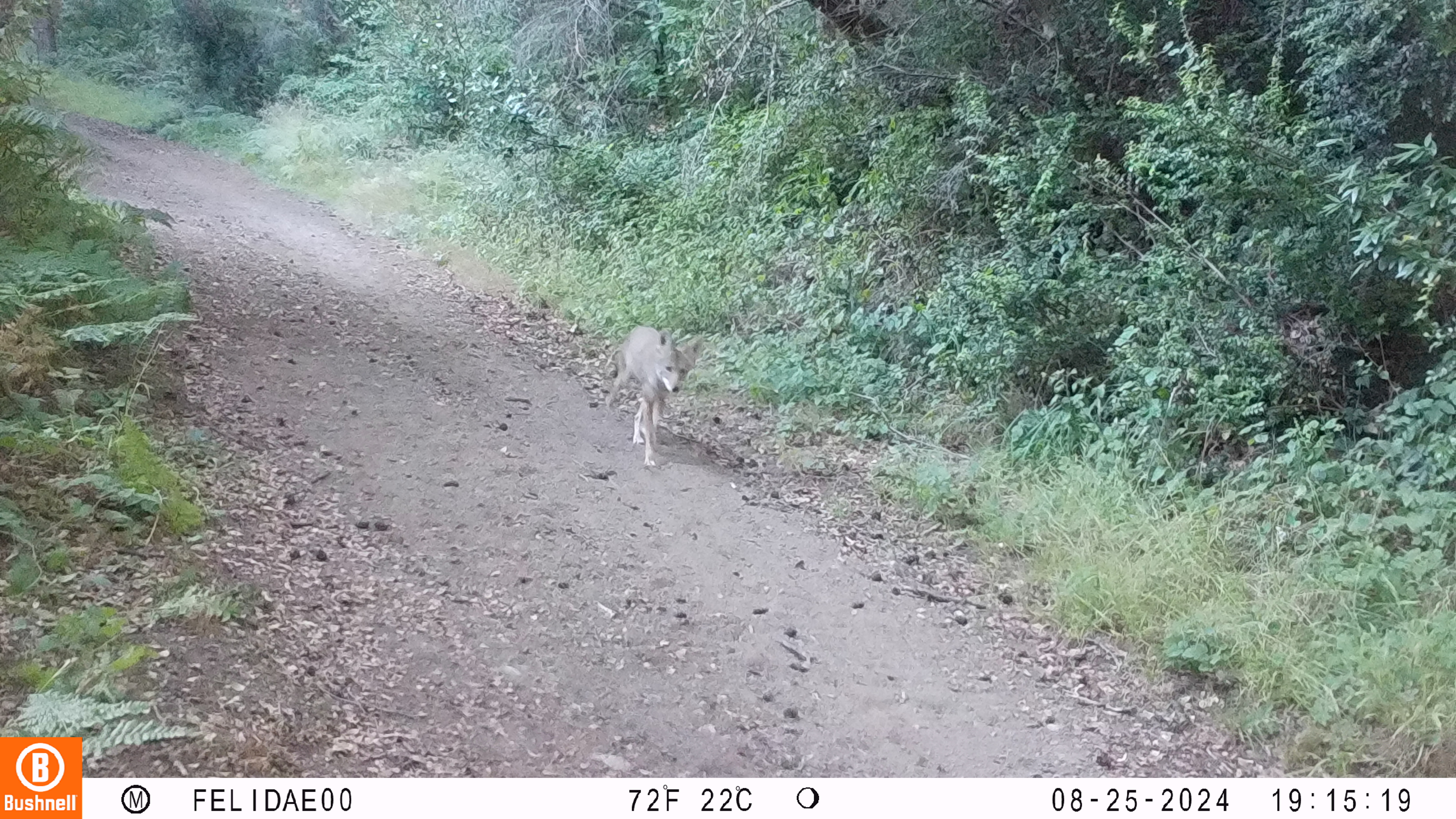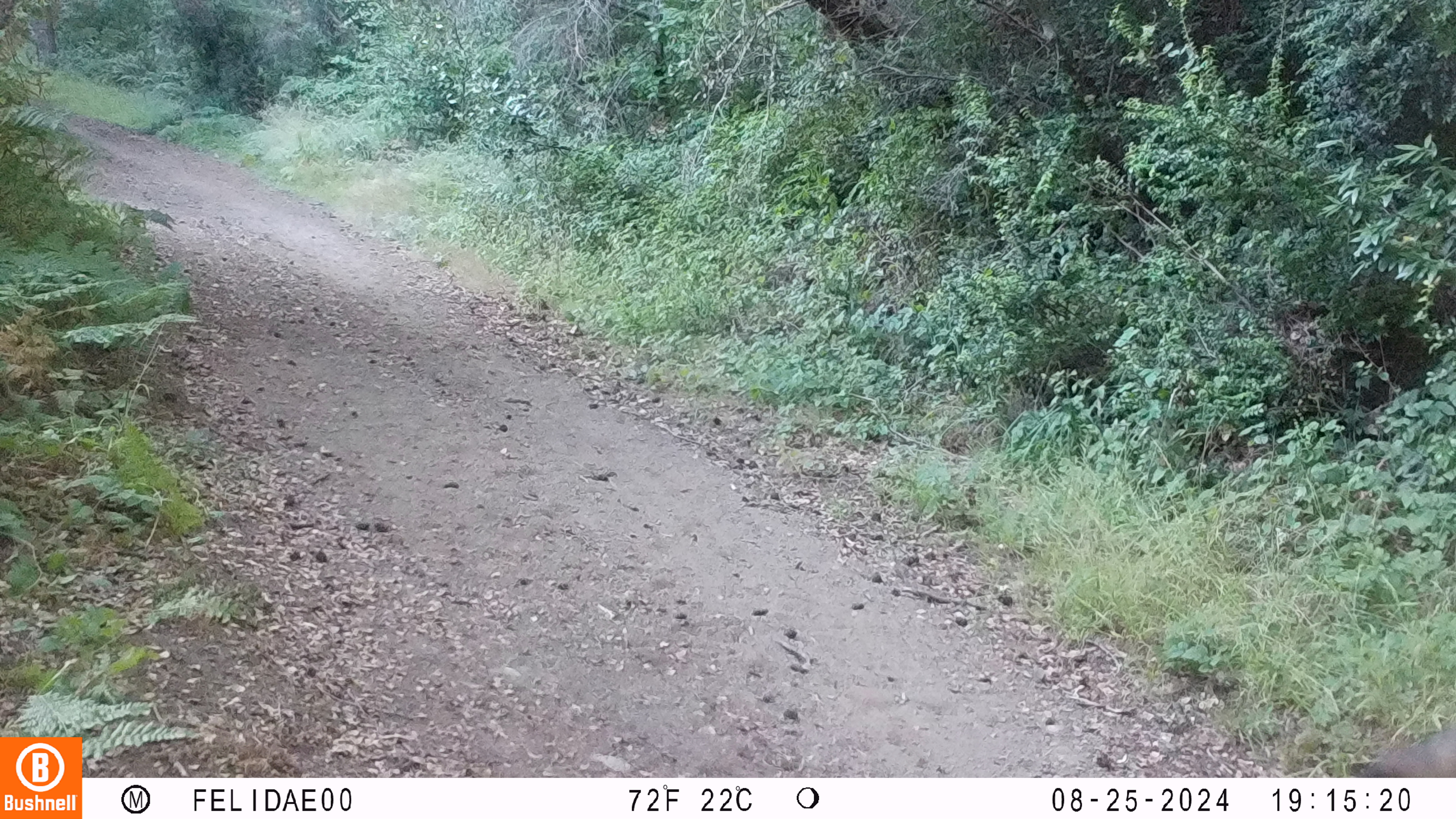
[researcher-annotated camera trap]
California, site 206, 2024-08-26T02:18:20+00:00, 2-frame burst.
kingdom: Animalia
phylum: Chordata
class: Mammalia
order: Carnivora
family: Canidae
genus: Canis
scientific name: Canis latrans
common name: coyote